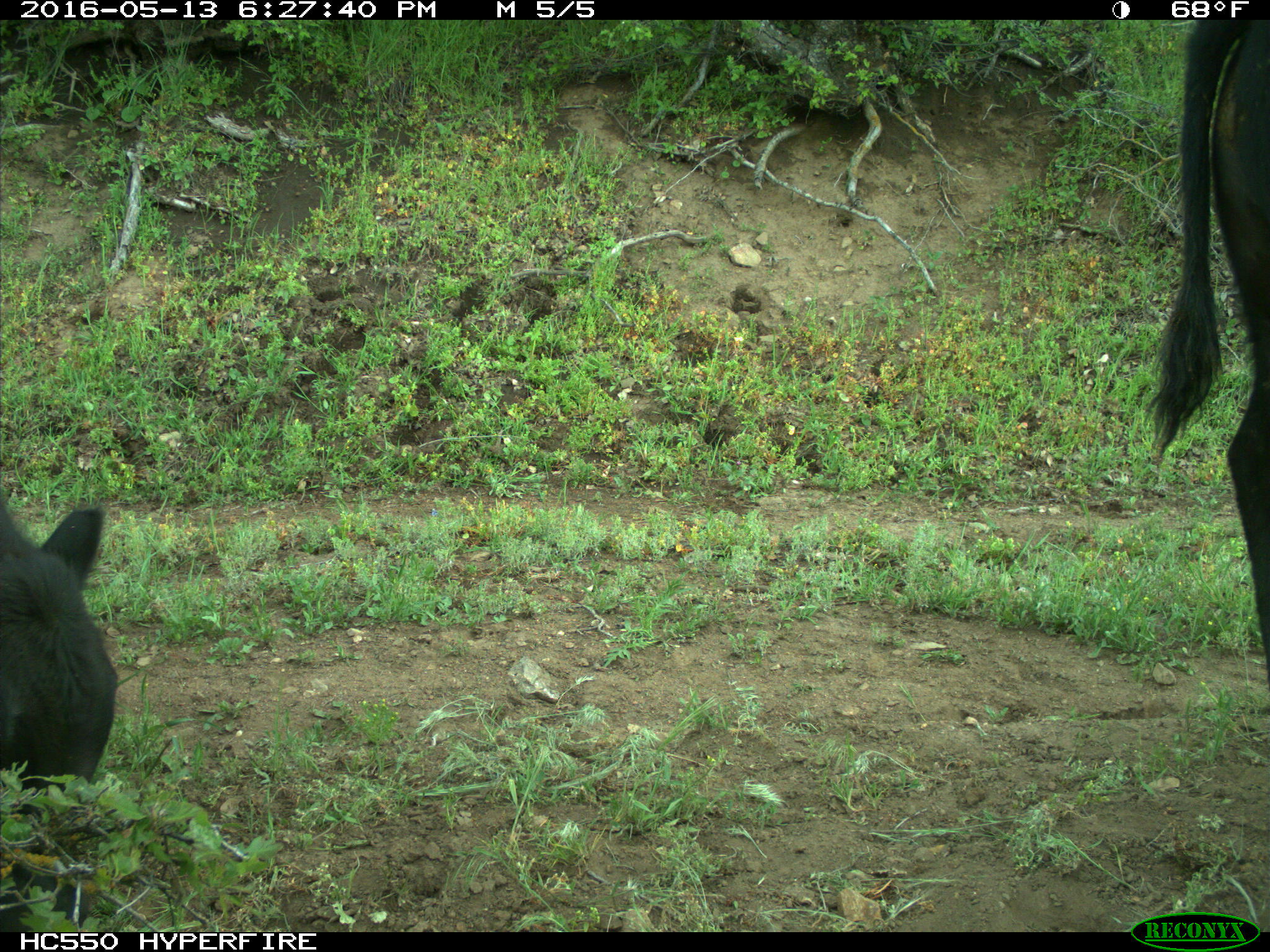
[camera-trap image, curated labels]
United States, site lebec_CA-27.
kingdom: Animalia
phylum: Chordata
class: Mammalia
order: Artiodactyla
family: Bovidae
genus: Bos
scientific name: Bos taurus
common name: domestic cow